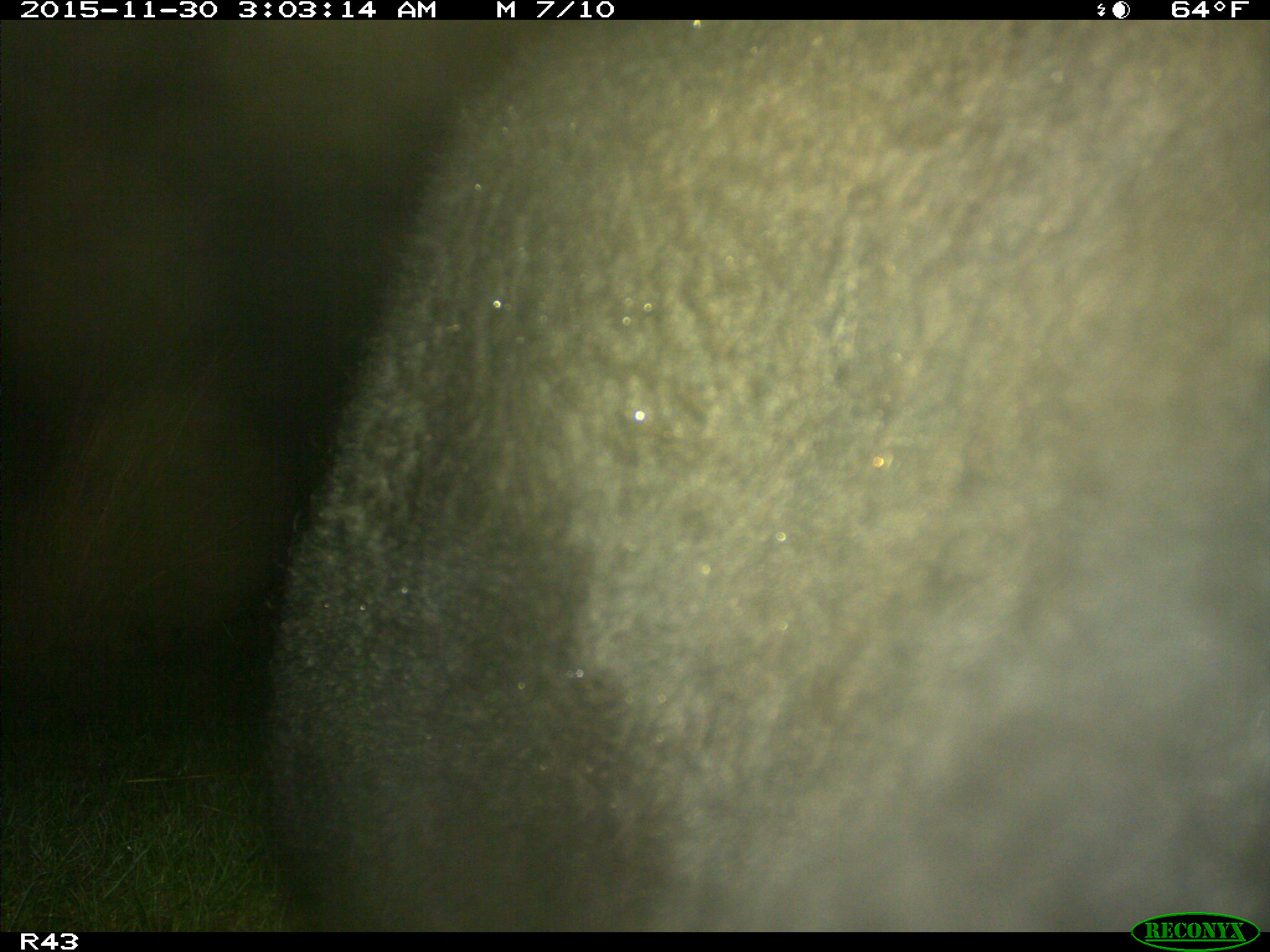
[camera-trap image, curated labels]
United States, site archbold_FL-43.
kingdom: Animalia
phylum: Chordata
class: Mammalia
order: Artiodactyla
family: Bovidae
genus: Bos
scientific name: Bos taurus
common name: domestic cow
Bos taurus (domestic cow).